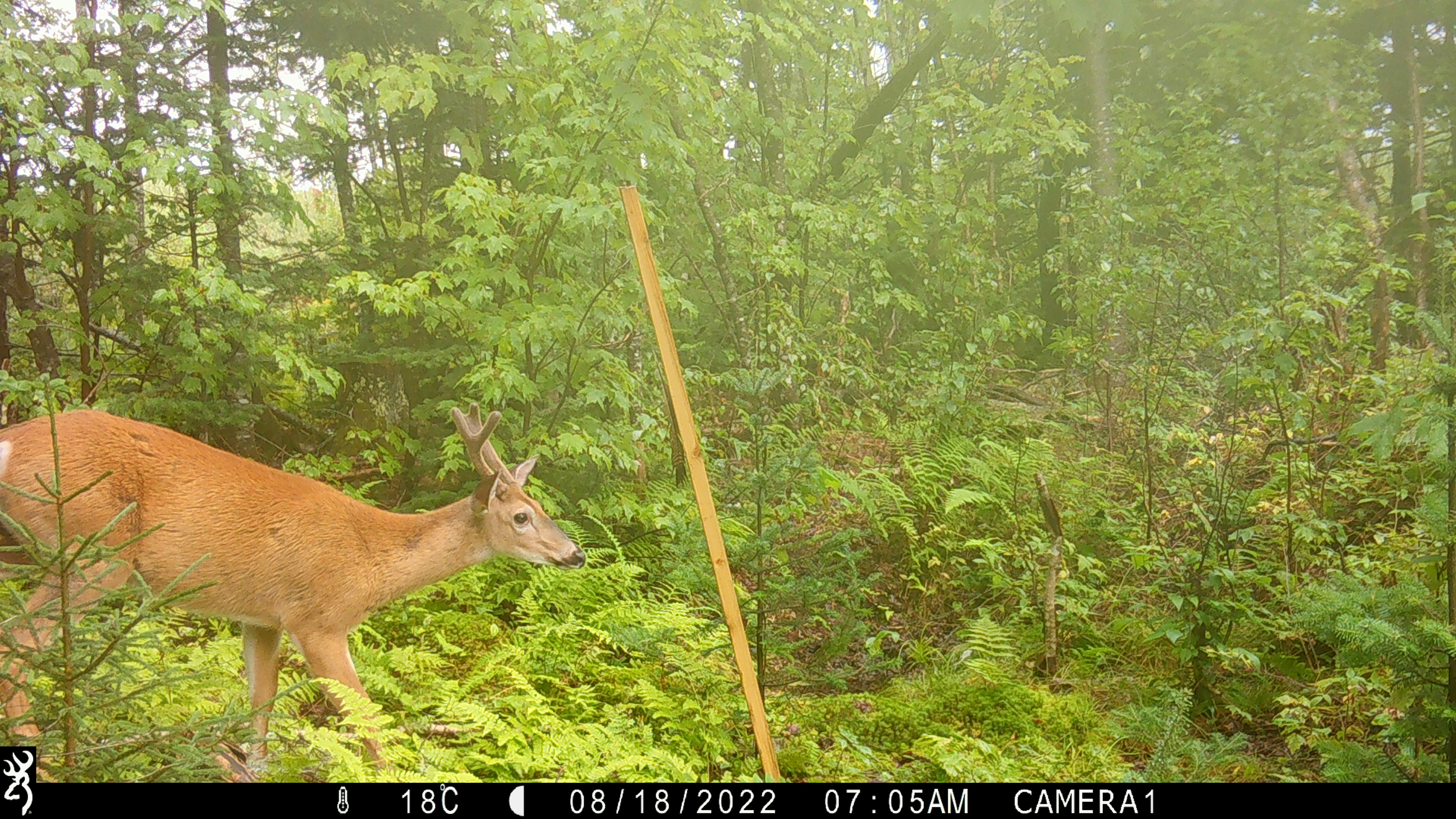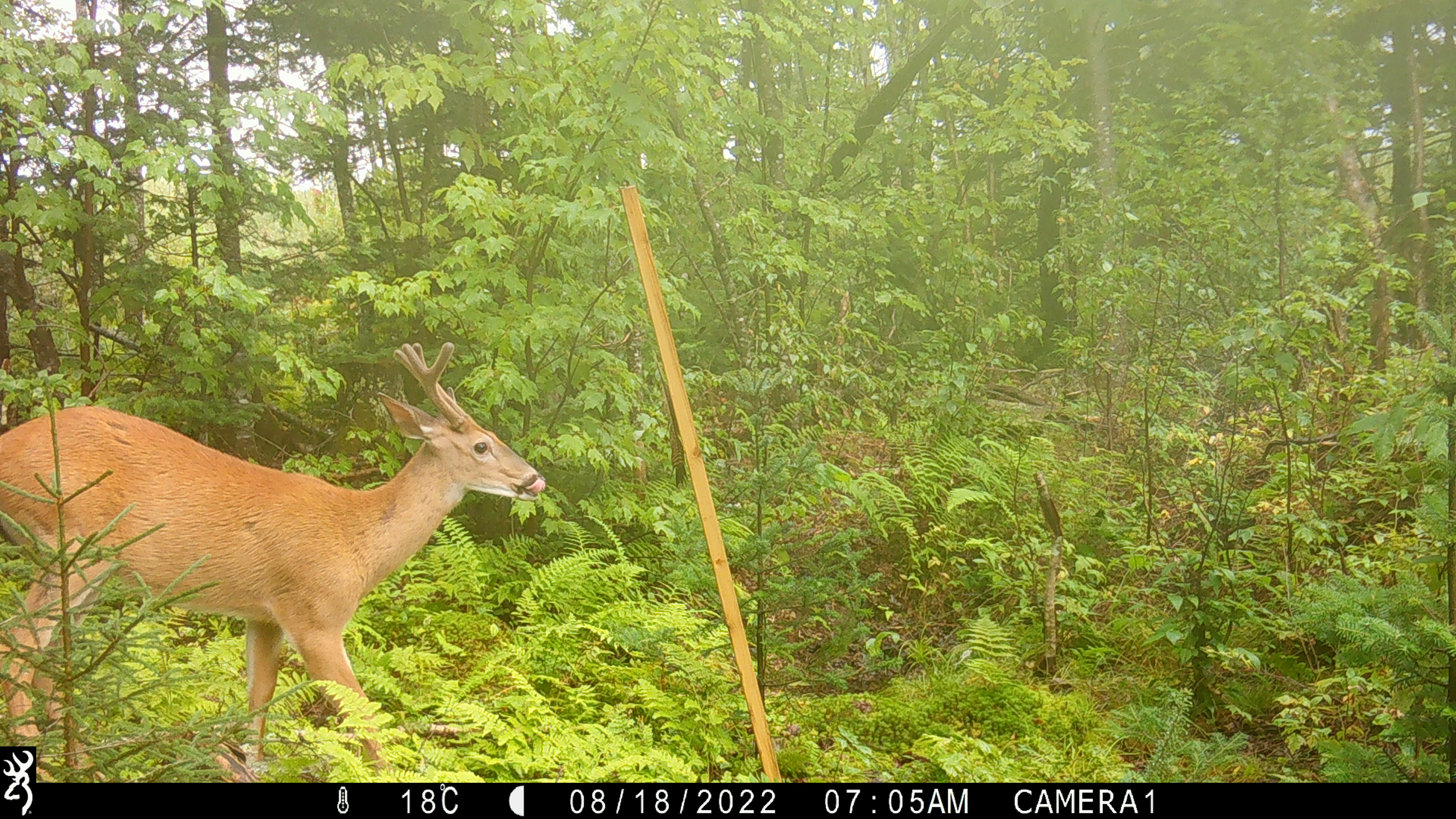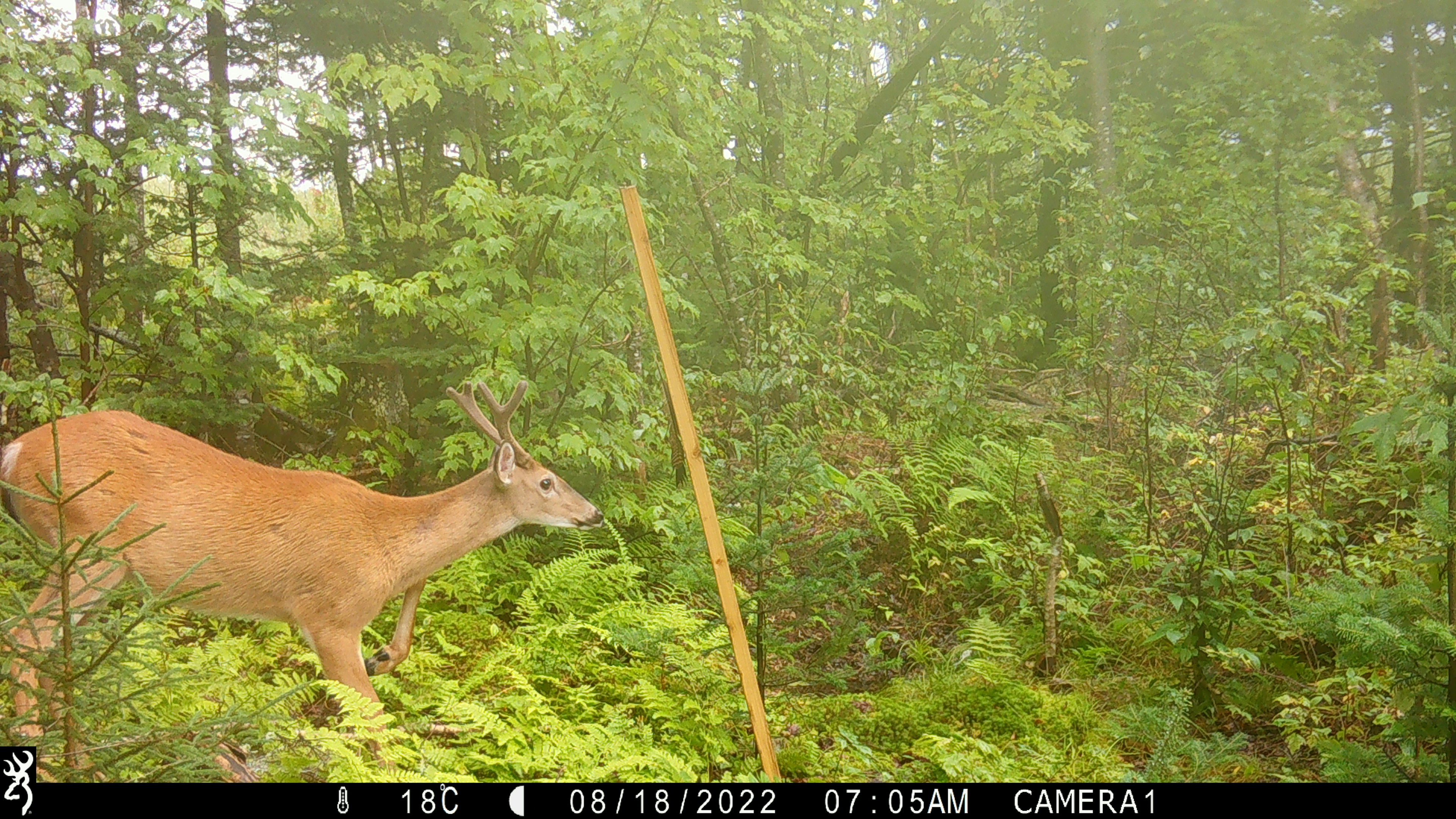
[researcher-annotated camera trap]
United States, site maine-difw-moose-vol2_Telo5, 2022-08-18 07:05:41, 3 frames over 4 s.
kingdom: Animalia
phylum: Chordata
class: Mammalia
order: Artiodactyla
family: Cervidae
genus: Odocoileus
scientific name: Odocoileus virginianus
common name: white-tailed deer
White-tailed deer (Odocoileus virginianus).